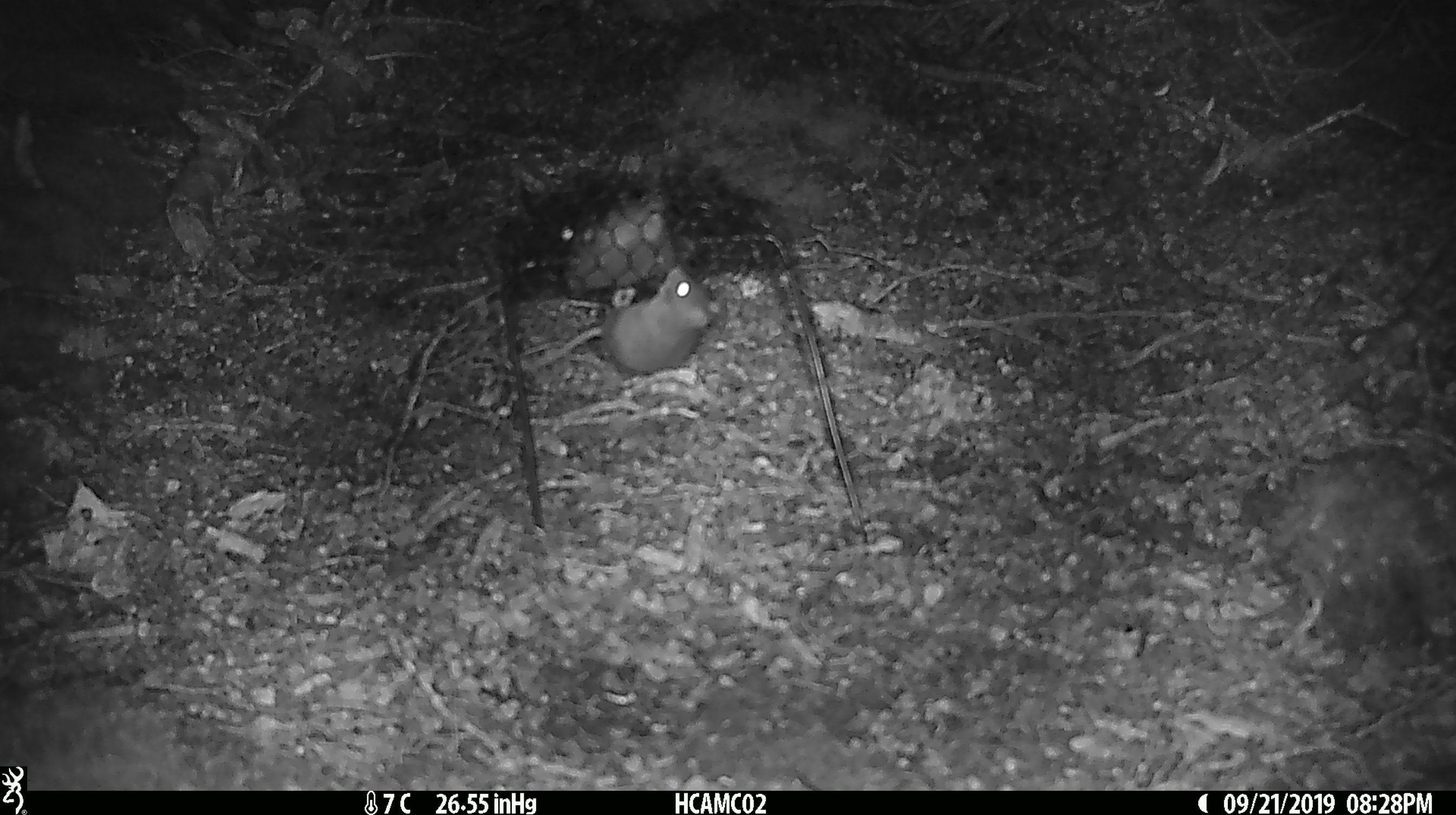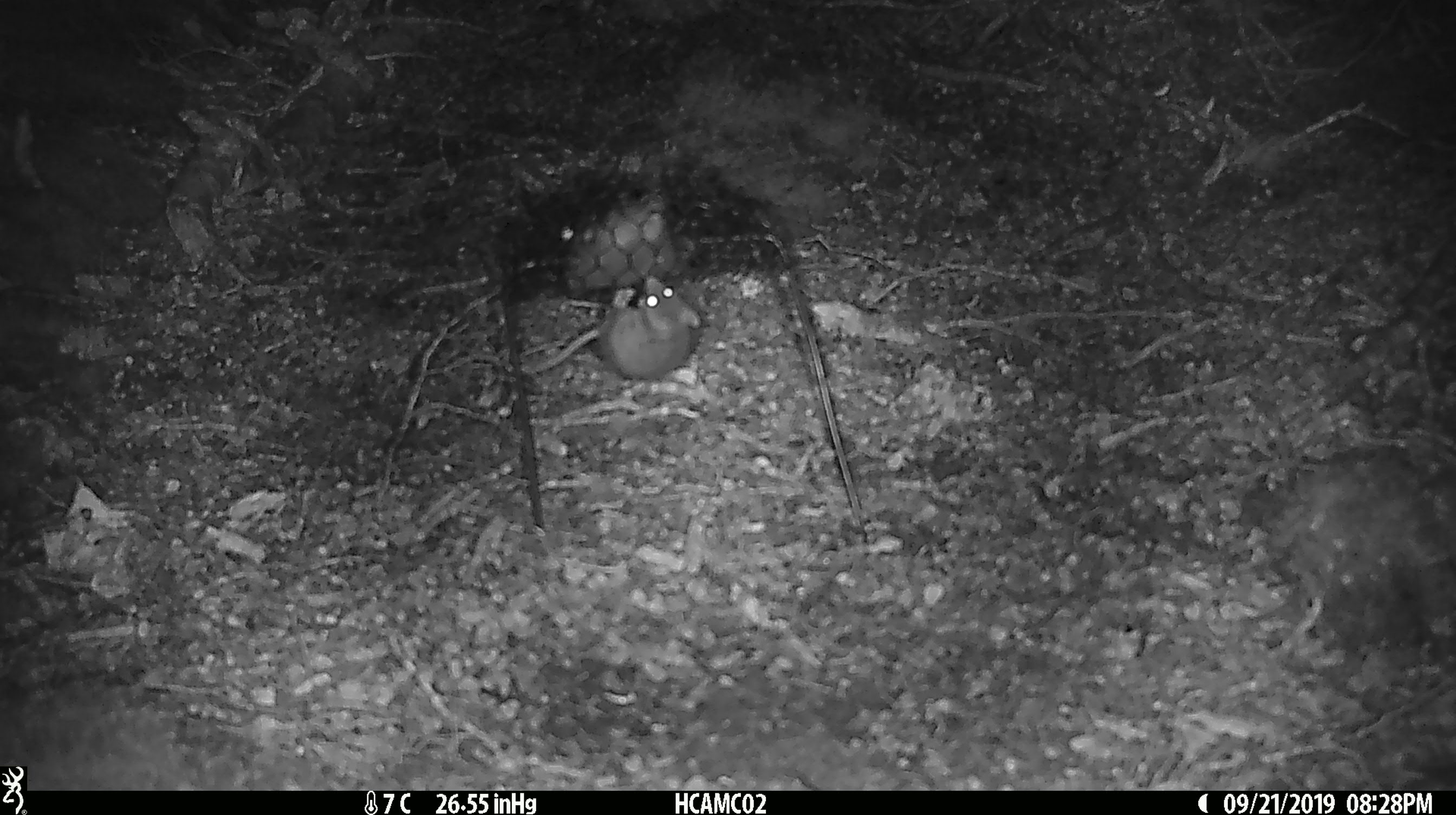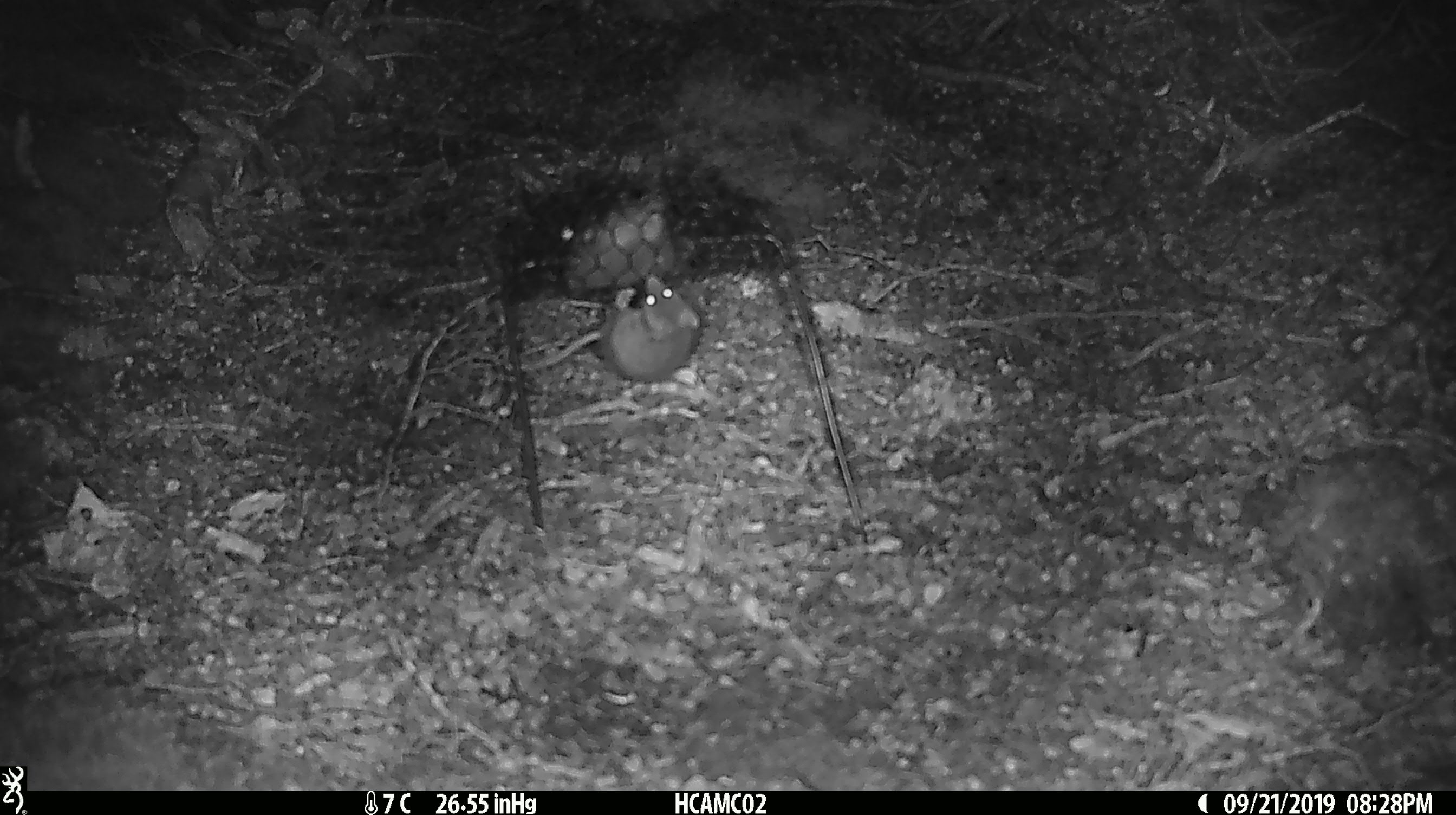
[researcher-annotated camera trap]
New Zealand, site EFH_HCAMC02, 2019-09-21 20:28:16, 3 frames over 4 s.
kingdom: Animalia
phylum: Chordata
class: Mammalia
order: Rodentia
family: Muridae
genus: Mus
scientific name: Mus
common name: mouse